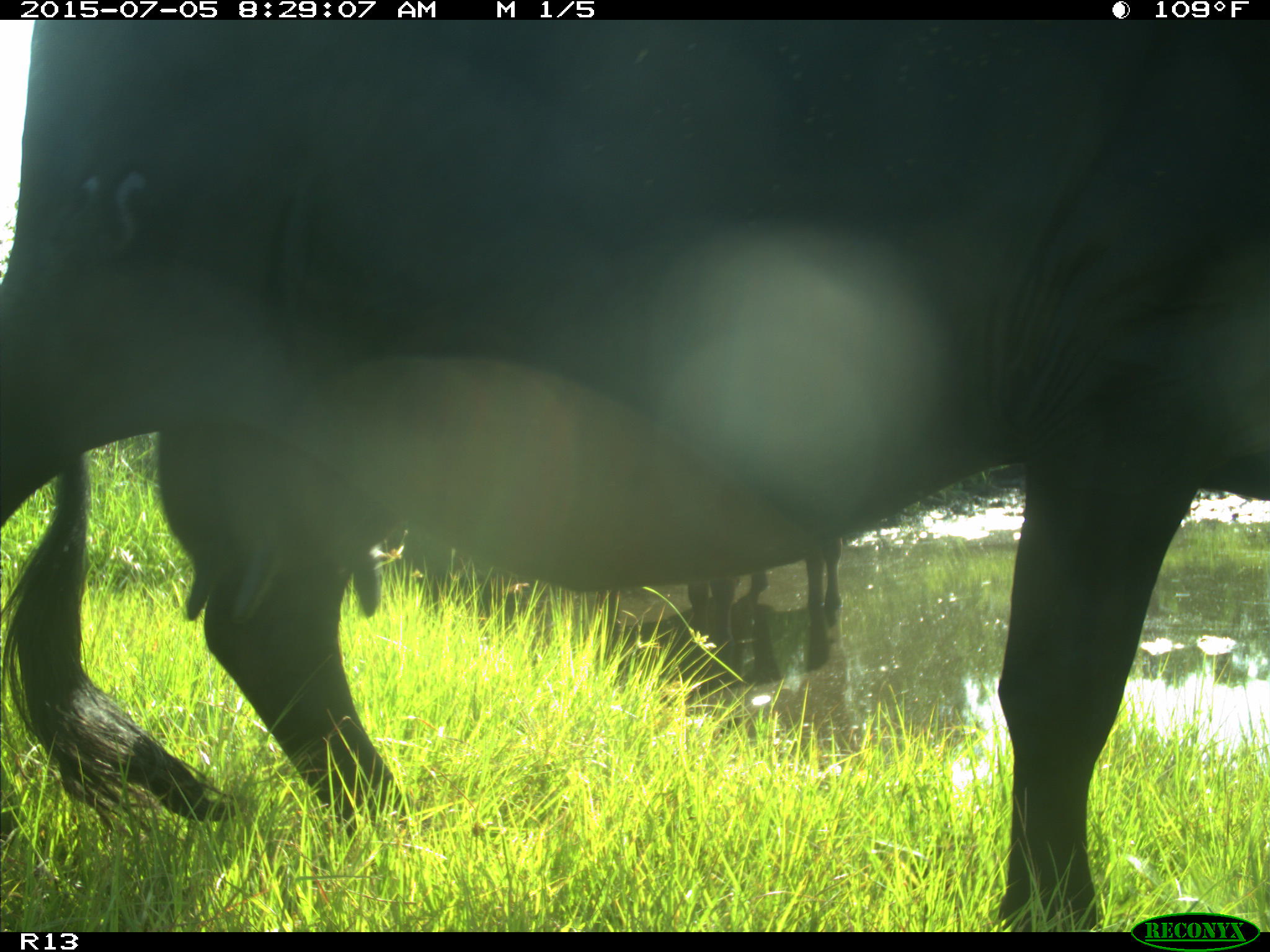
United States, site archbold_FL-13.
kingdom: Animalia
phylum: Chordata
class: Mammalia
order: Artiodactyla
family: Bovidae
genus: Bos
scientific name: Bos taurus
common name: domestic cow